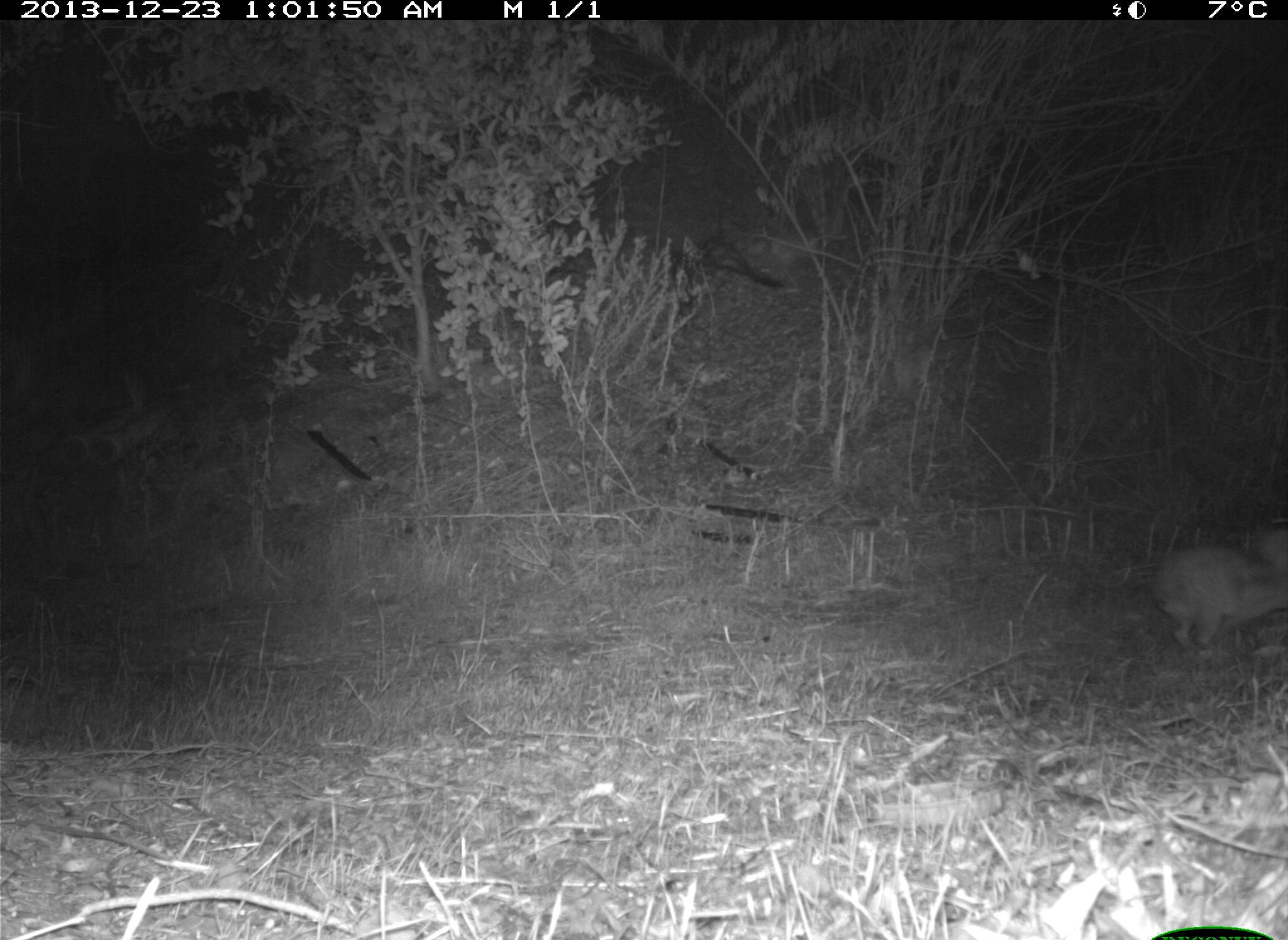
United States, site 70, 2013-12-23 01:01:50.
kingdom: Animalia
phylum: Chordata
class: Mammalia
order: Lagomorpha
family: Leporidae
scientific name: Leporidae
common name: rabbits and hares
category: rabbit